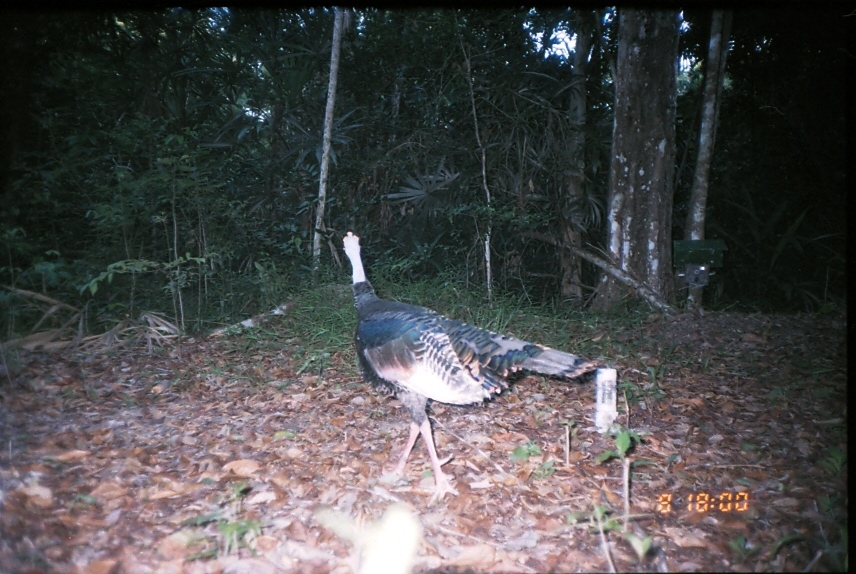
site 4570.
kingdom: Animalia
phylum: Chordata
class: Aves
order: Galliformes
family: Phasianidae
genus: Meleagris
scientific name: Meleagris ocellata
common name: ocellated turkey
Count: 1.